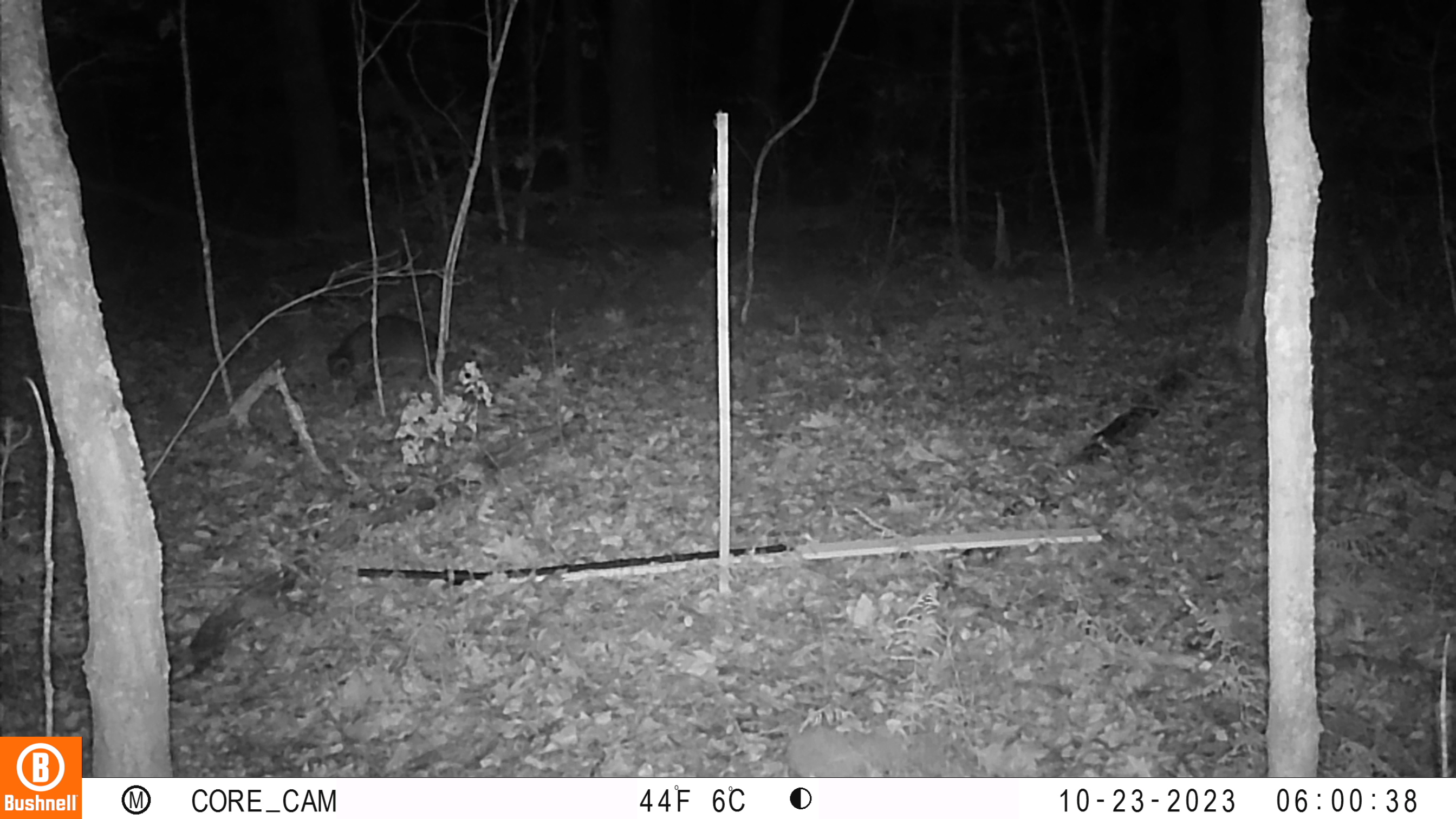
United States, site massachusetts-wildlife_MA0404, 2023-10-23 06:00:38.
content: unidentified animal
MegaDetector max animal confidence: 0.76